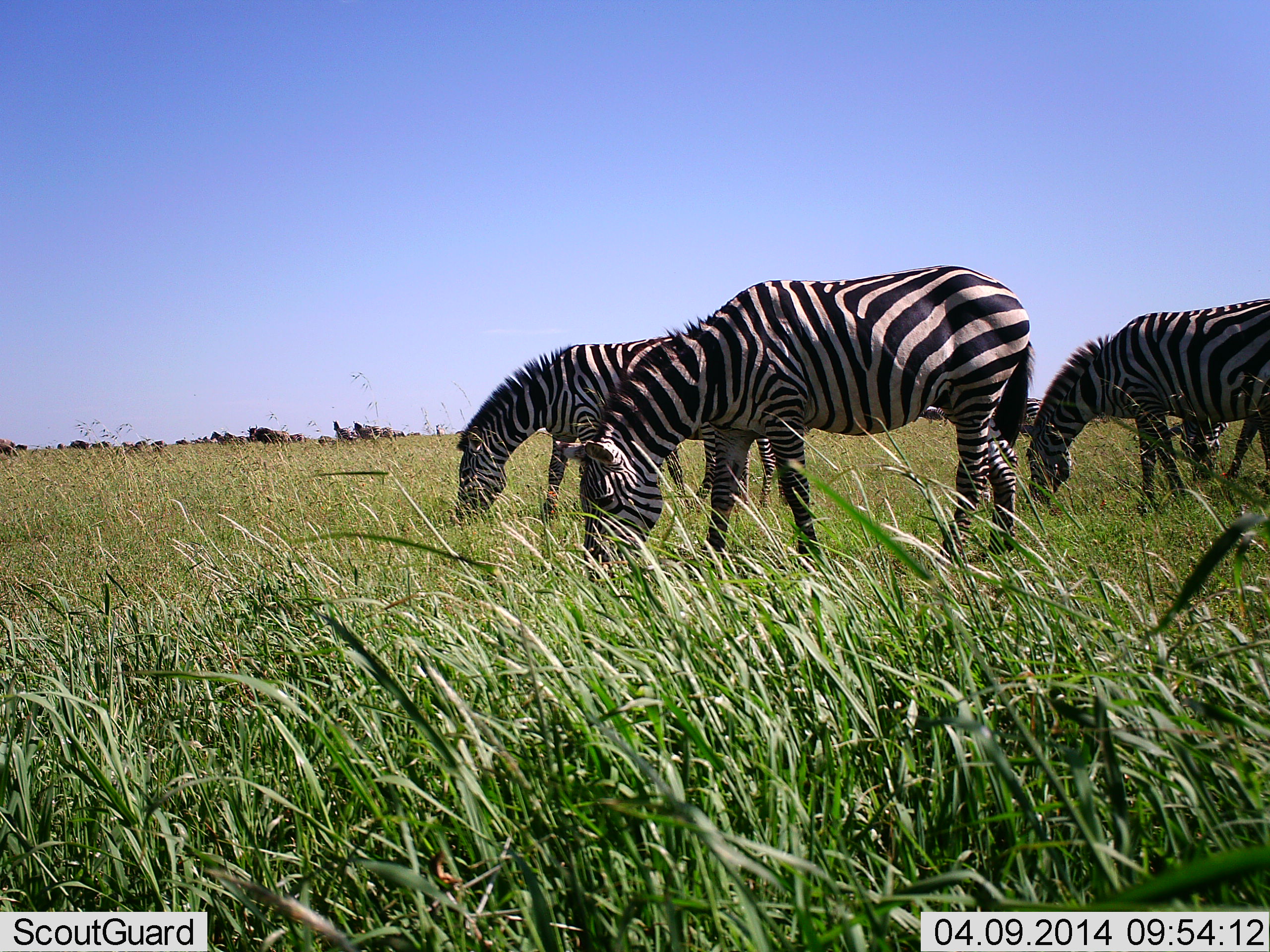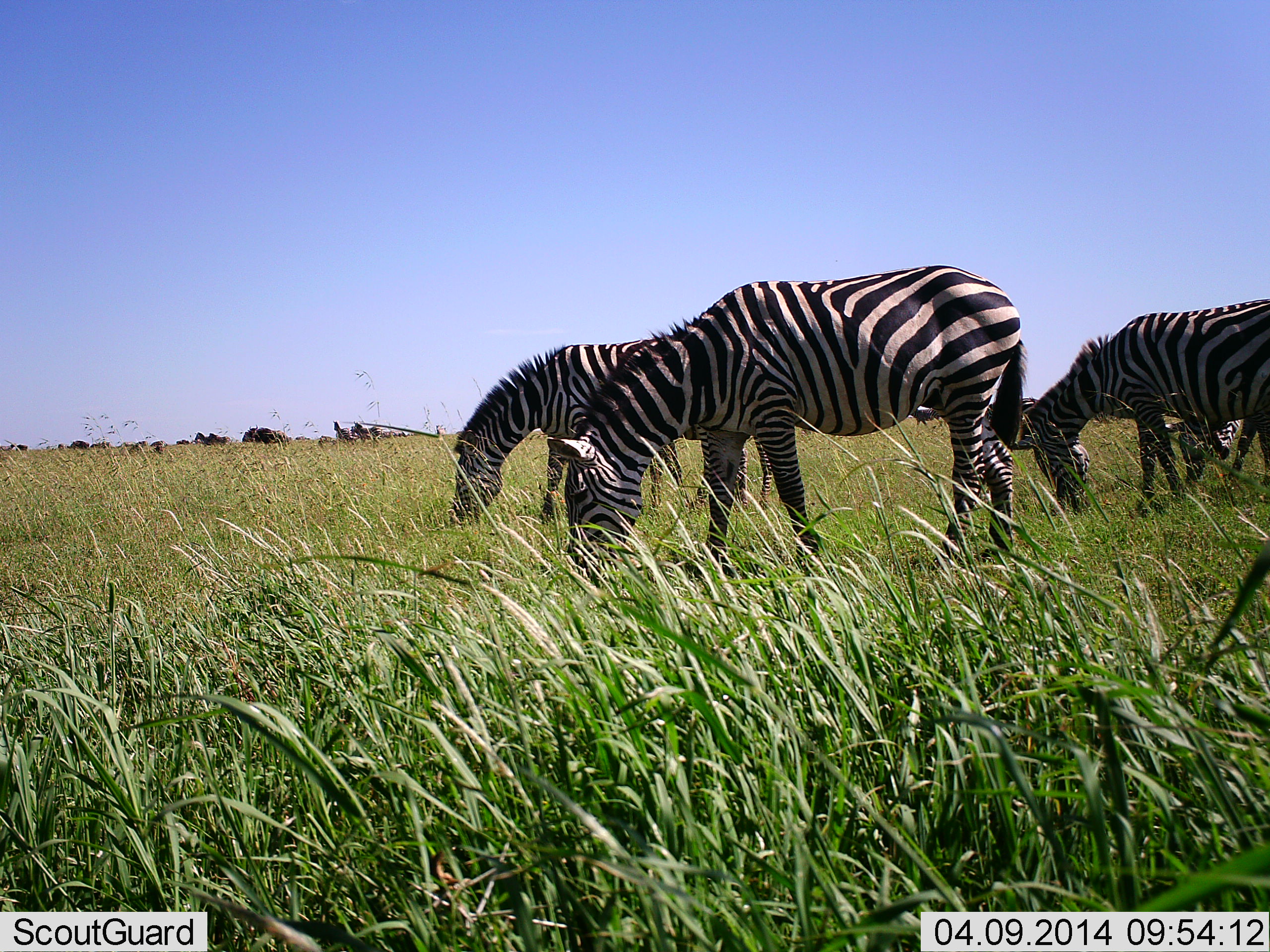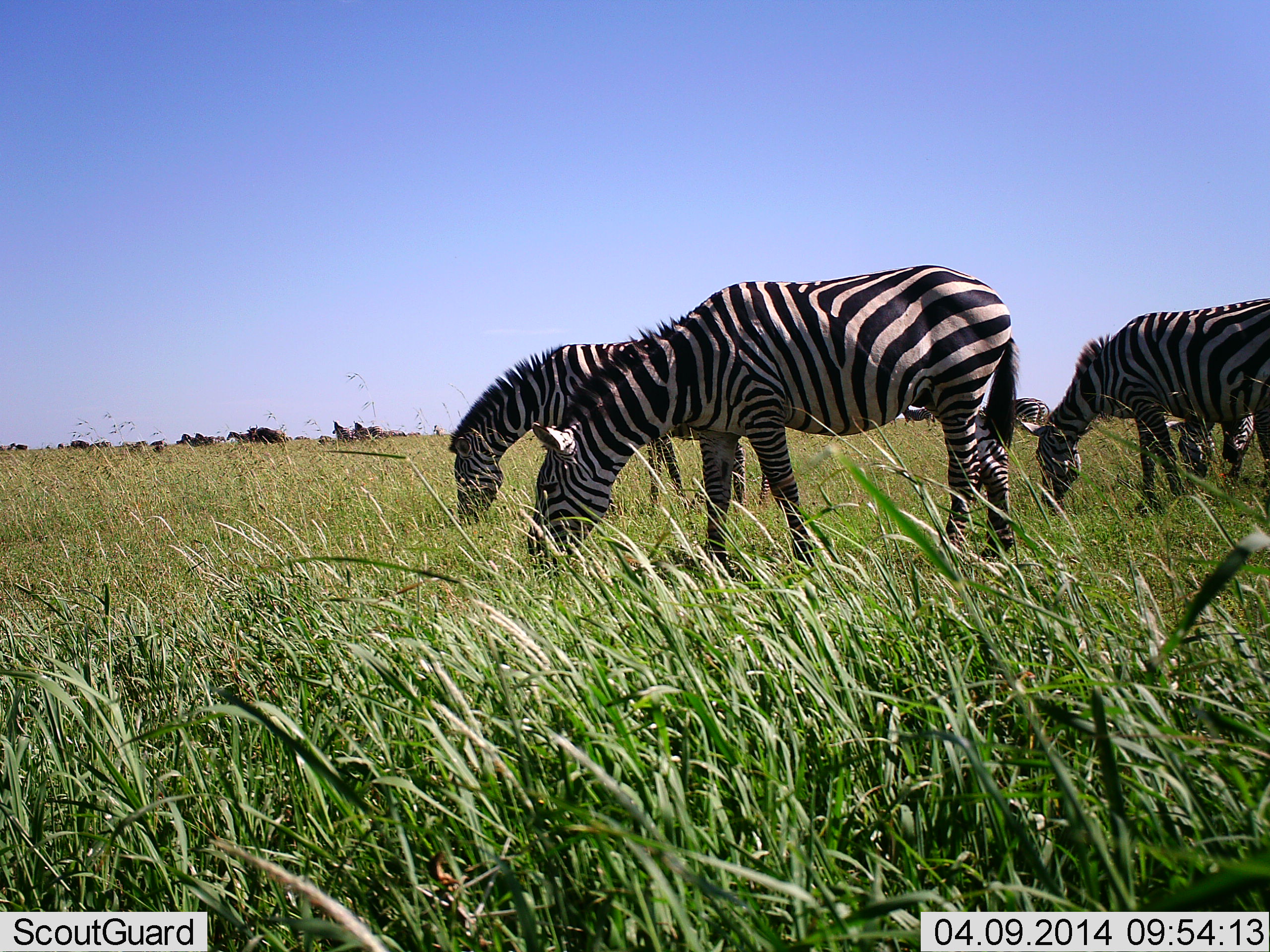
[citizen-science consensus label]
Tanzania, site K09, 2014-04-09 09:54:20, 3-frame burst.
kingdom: Animalia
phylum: Chordata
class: Mammalia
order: Perissodactyla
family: Equidae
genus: Equus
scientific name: Equus quagga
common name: plains zebra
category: zebra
Zebra (plains zebra) (Equus quagga), count 4. Behavior (volunteer vote fractions): standing 0%, resting 0%, moving 18%, interacting 0%. Young present (vote fraction): 9%. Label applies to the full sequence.